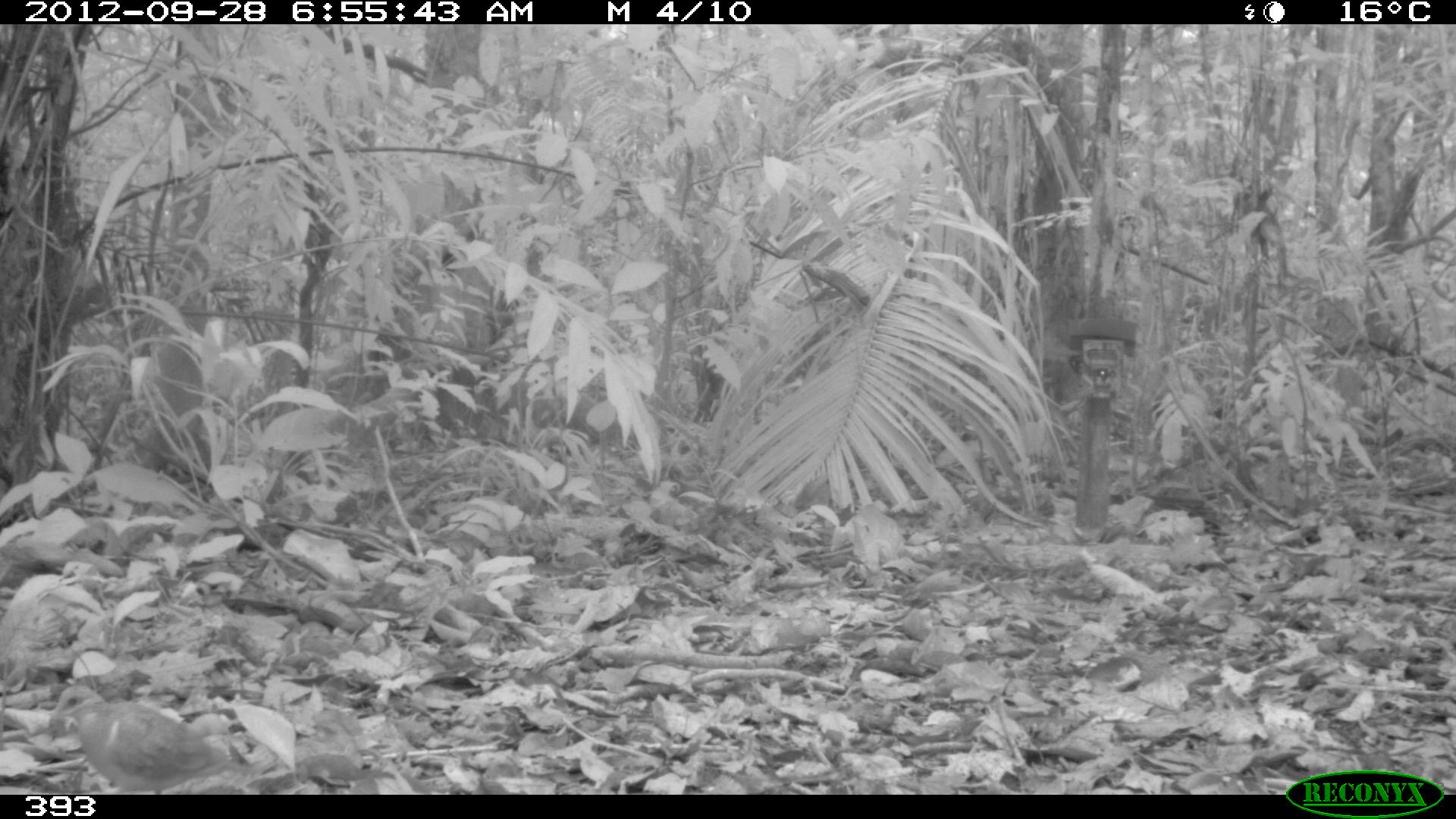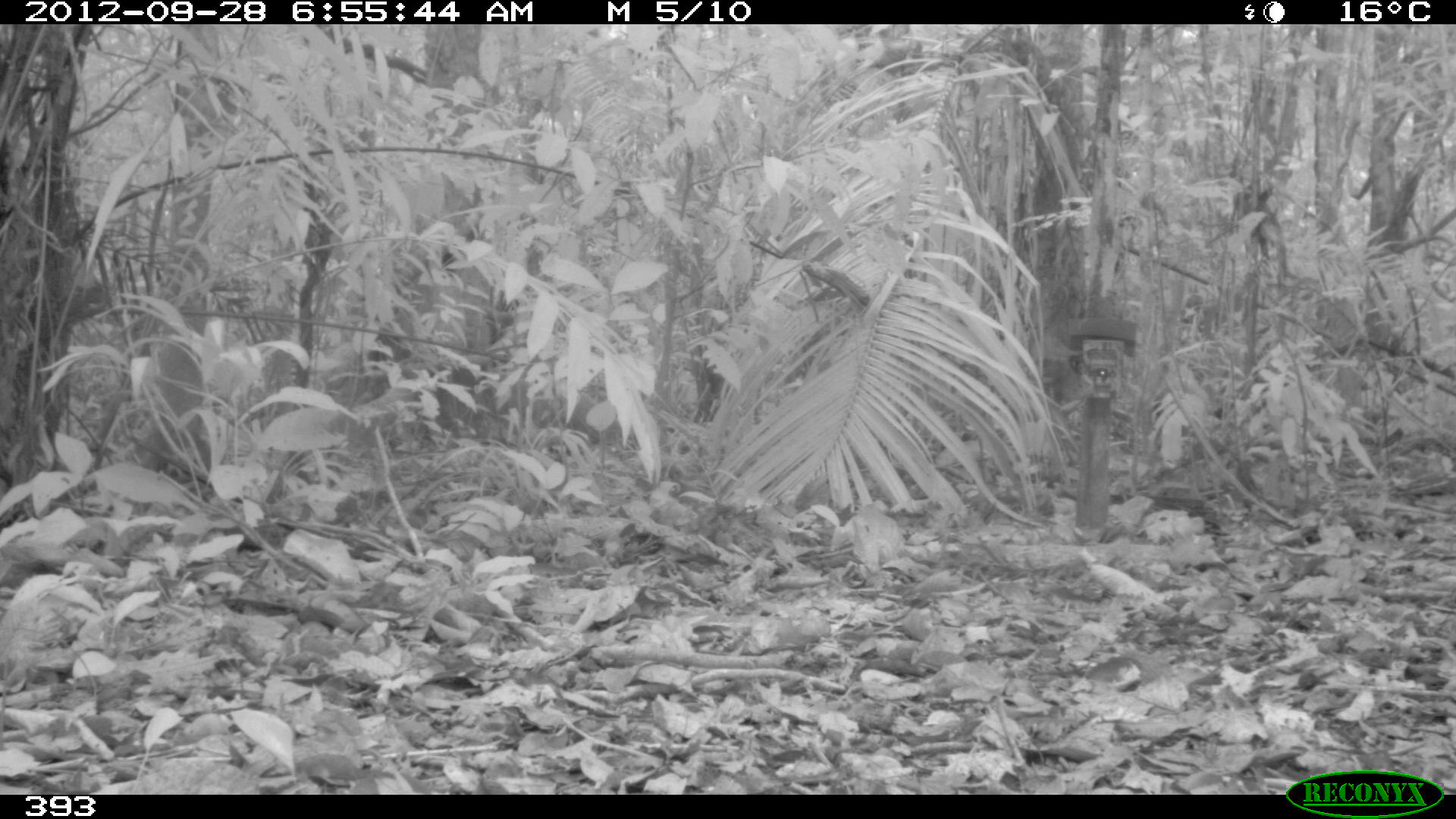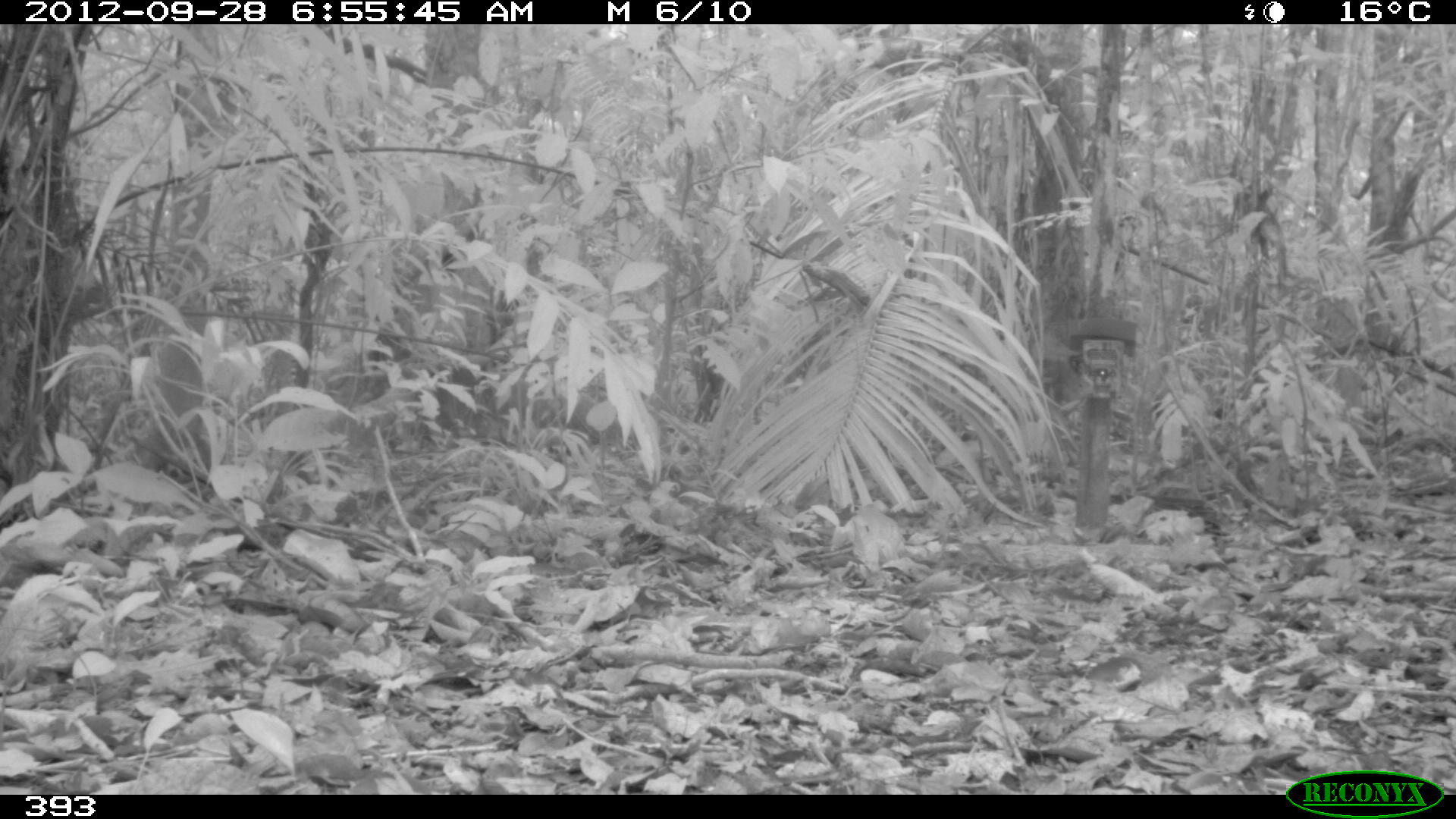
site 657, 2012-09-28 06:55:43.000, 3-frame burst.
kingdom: Animalia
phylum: Chordata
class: Aves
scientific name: Aves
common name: bird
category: unknown bird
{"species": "unknown bird (bird) (Aves)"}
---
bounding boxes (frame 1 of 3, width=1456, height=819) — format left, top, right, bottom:
unknown bird: 50, 683, 265, 794